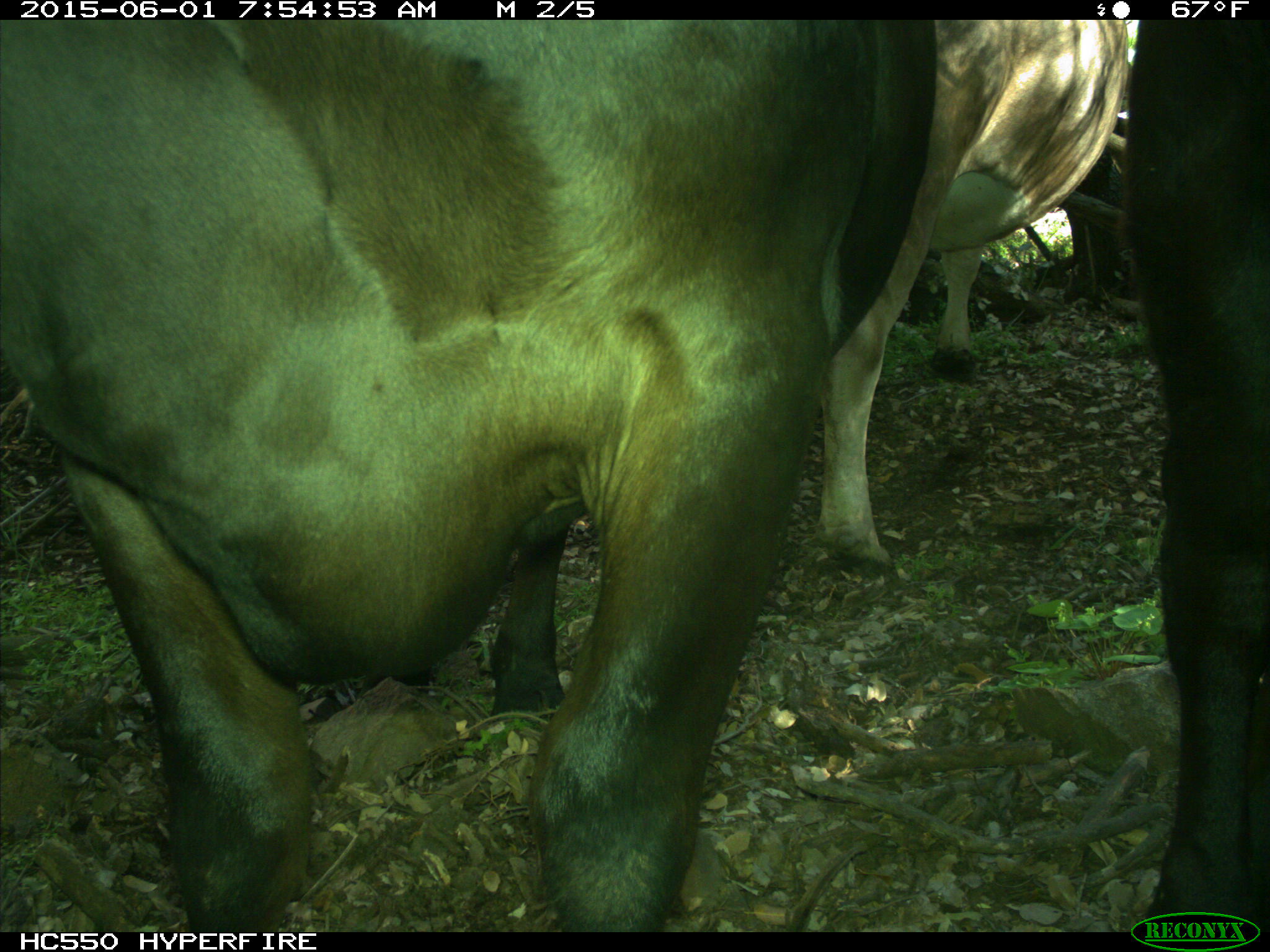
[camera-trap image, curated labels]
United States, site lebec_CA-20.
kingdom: Animalia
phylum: Chordata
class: Mammalia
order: Artiodactyla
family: Bovidae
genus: Bos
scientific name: Bos taurus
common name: domestic cow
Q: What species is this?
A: Bos taurus (domestic cow).